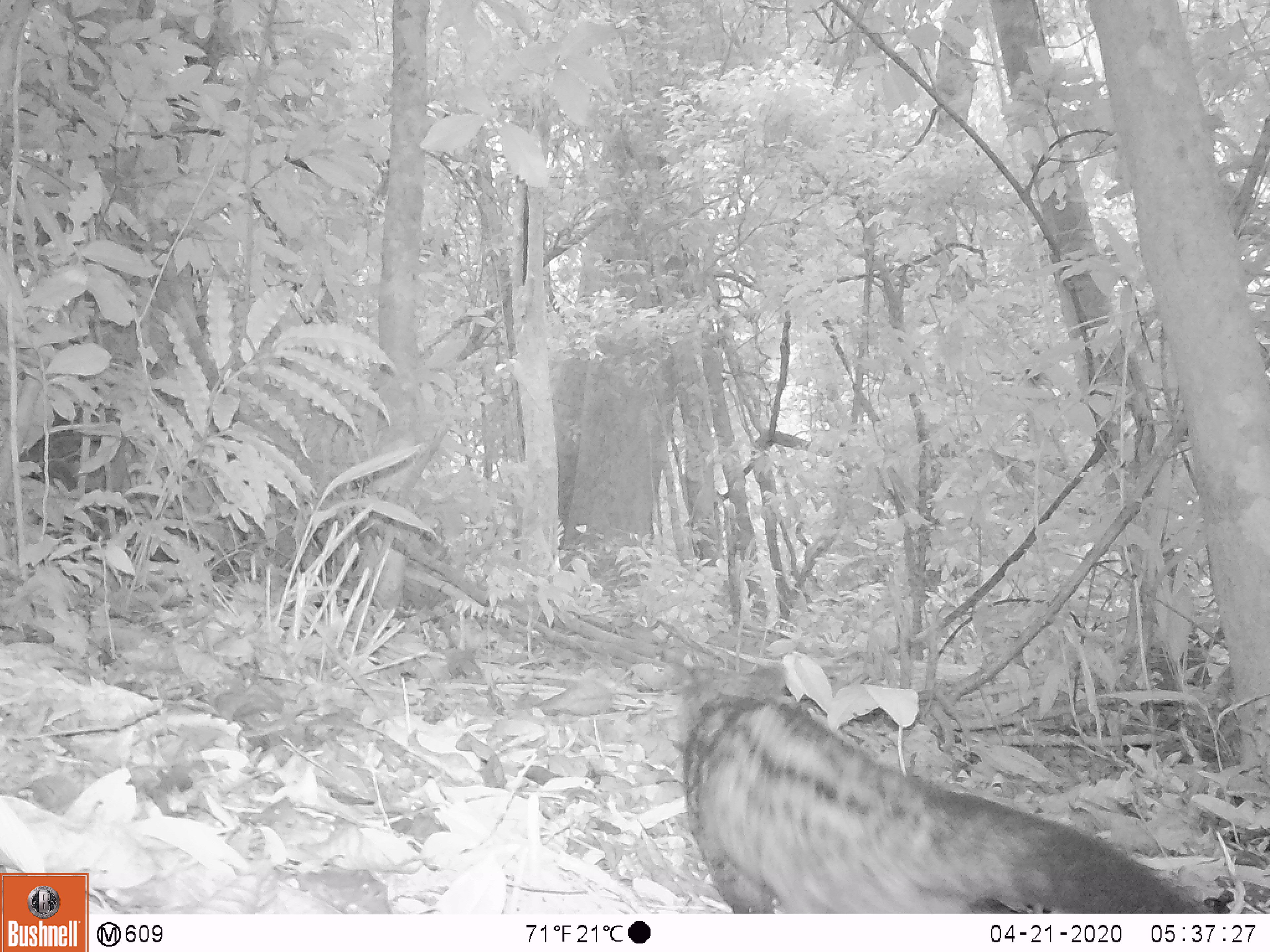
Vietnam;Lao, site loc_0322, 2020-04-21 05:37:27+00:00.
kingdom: Animalia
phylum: Chordata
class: Mammalia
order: Carnivora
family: Viverridae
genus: Paradoxurus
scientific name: Paradoxurus hermaphroditus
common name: common palm civet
Common palm civet (Paradoxurus hermaphroditus). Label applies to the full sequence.